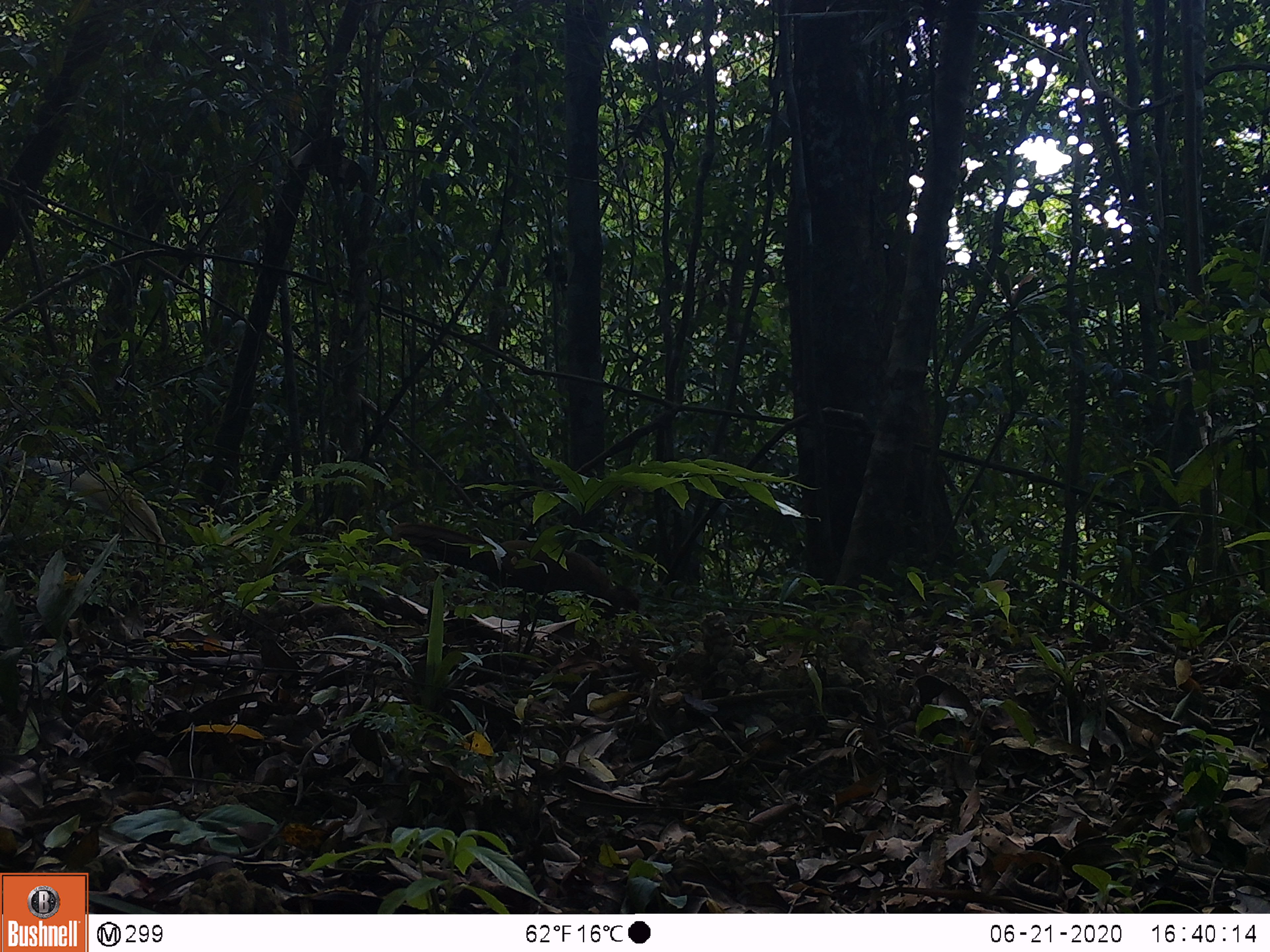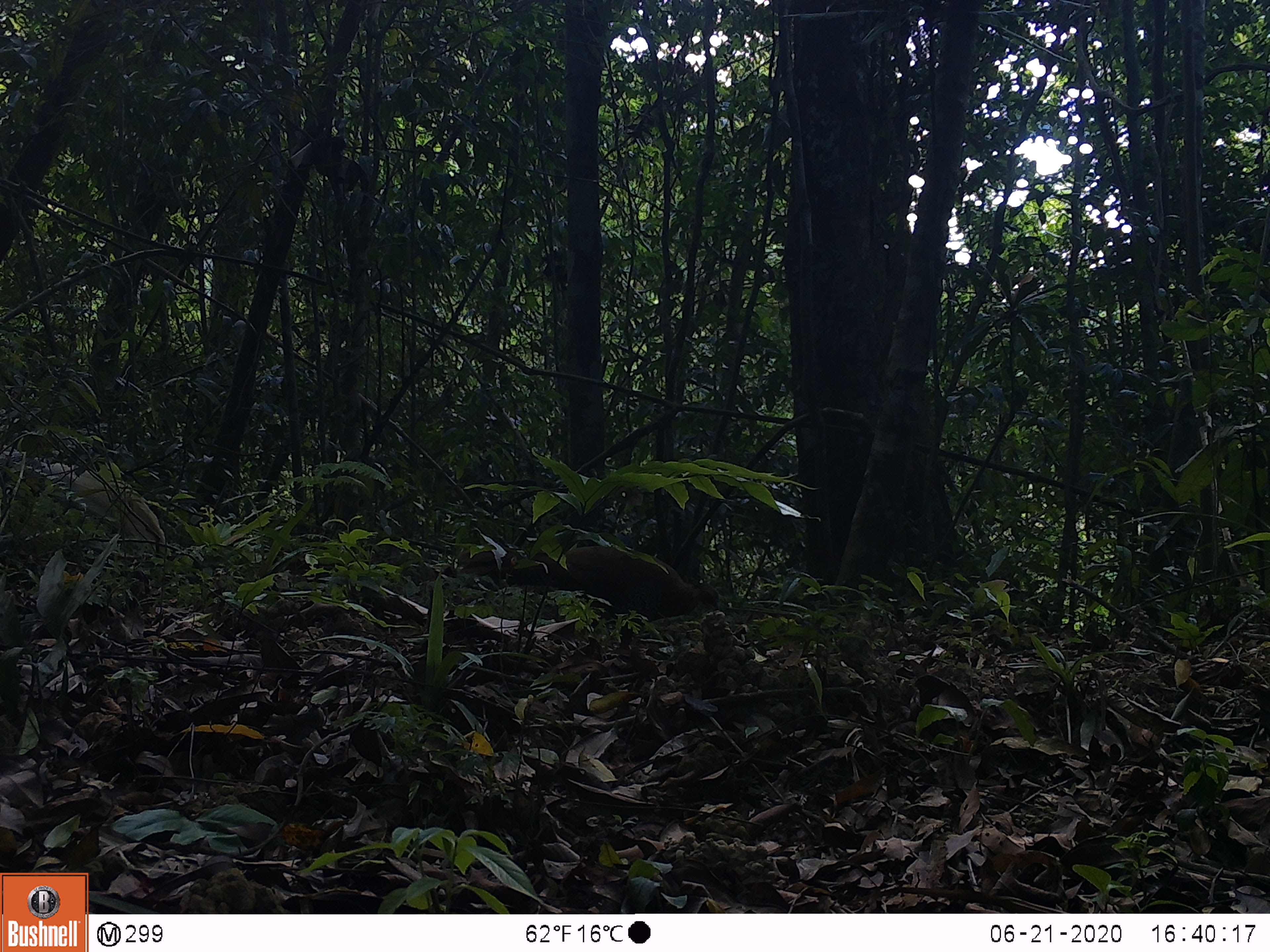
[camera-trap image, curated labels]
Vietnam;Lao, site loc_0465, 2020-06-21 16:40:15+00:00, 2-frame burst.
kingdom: Animalia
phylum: Chordata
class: Aves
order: Galliformes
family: Phasianidae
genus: Lophura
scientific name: Lophura nycthemera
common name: silver pheasant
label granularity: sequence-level